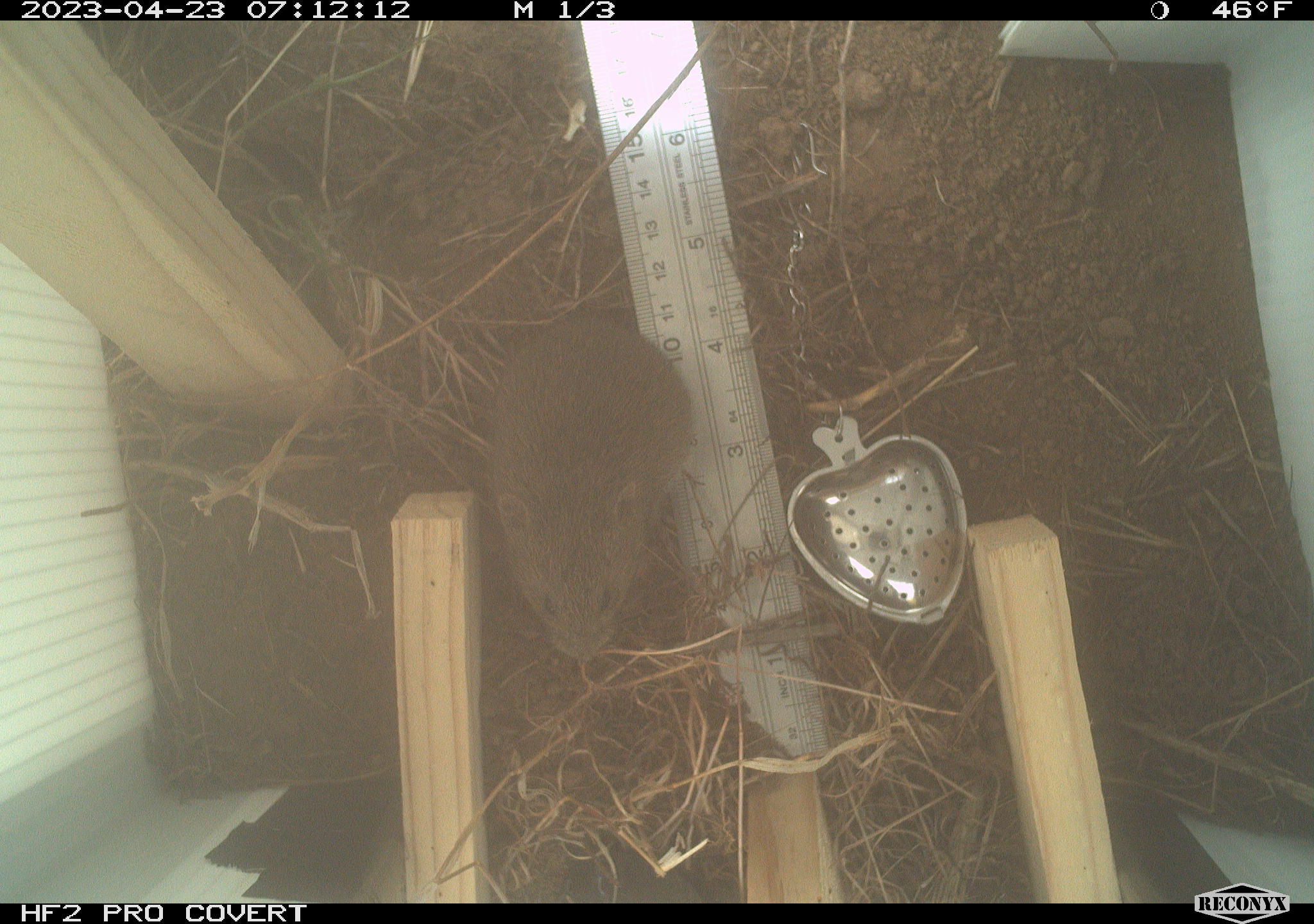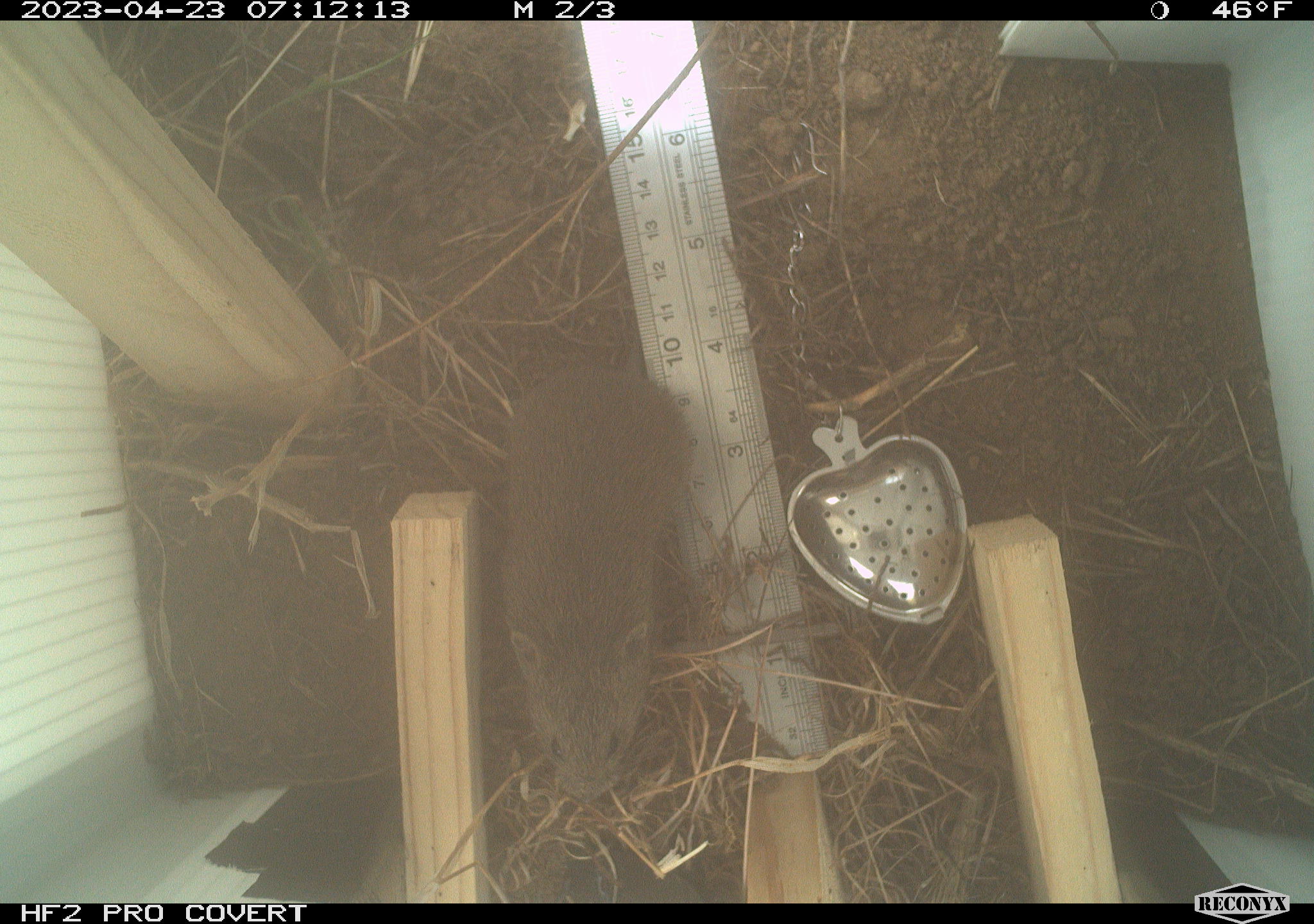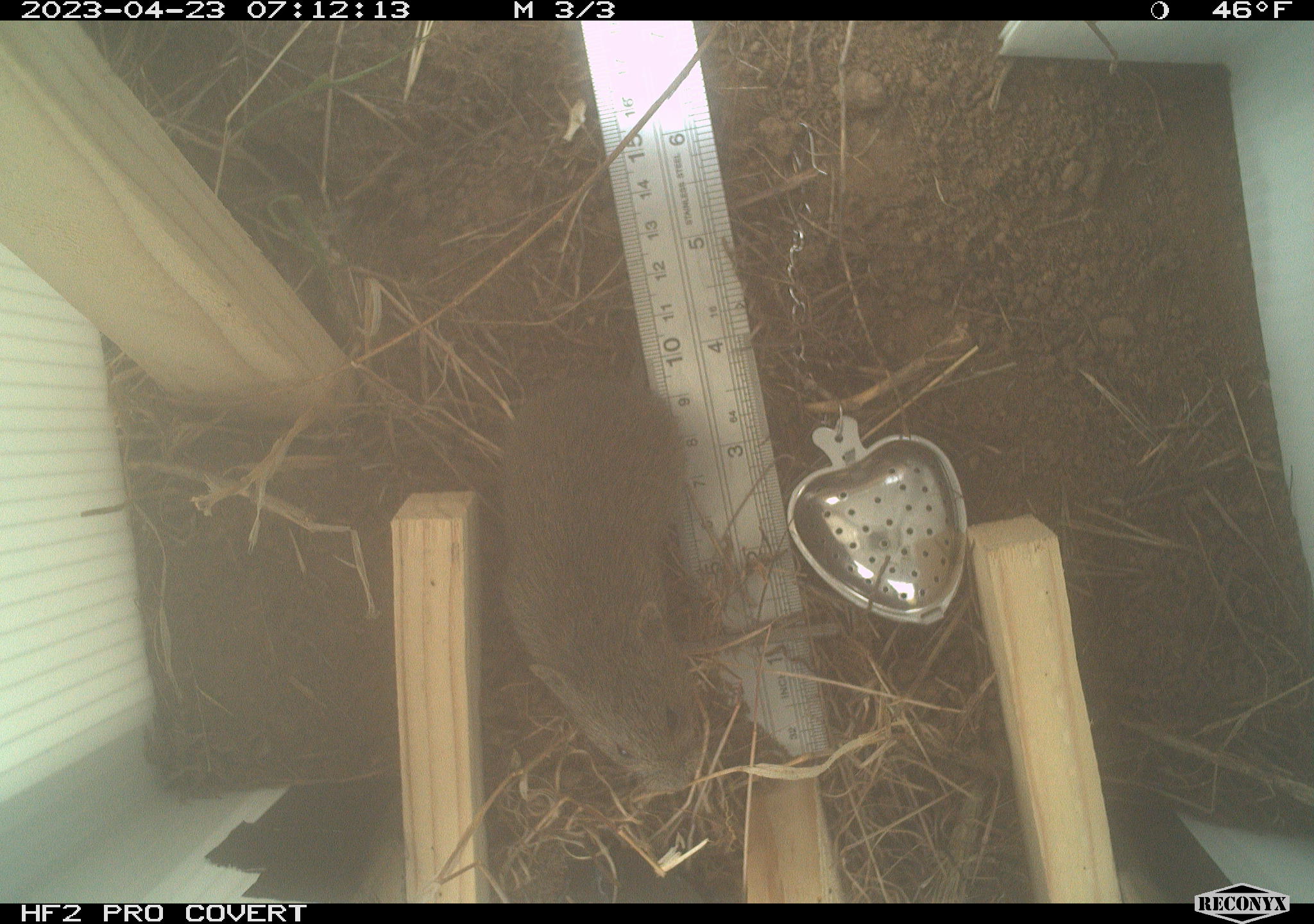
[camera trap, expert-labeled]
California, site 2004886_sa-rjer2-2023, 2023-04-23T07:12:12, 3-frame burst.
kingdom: Animalia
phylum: Chordata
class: Mammalia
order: Rodentia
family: Cricetidae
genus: Microtus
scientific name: Microtus californicus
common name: california vole